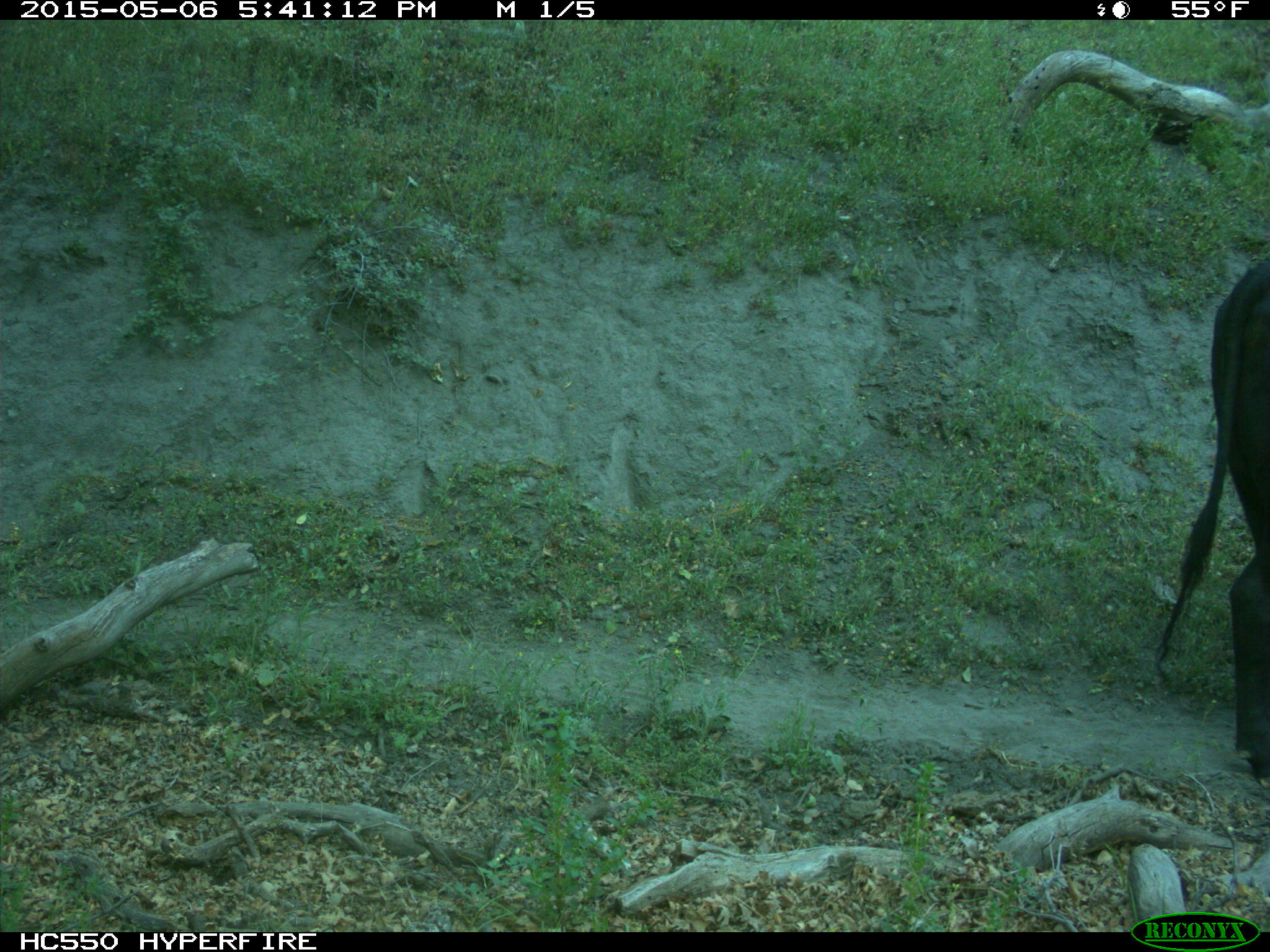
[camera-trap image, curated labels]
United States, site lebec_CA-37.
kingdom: Animalia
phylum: Chordata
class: Mammalia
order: Artiodactyla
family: Bovidae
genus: Bos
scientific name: Bos taurus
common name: domestic cow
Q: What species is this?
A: Bos taurus (domestic cow).